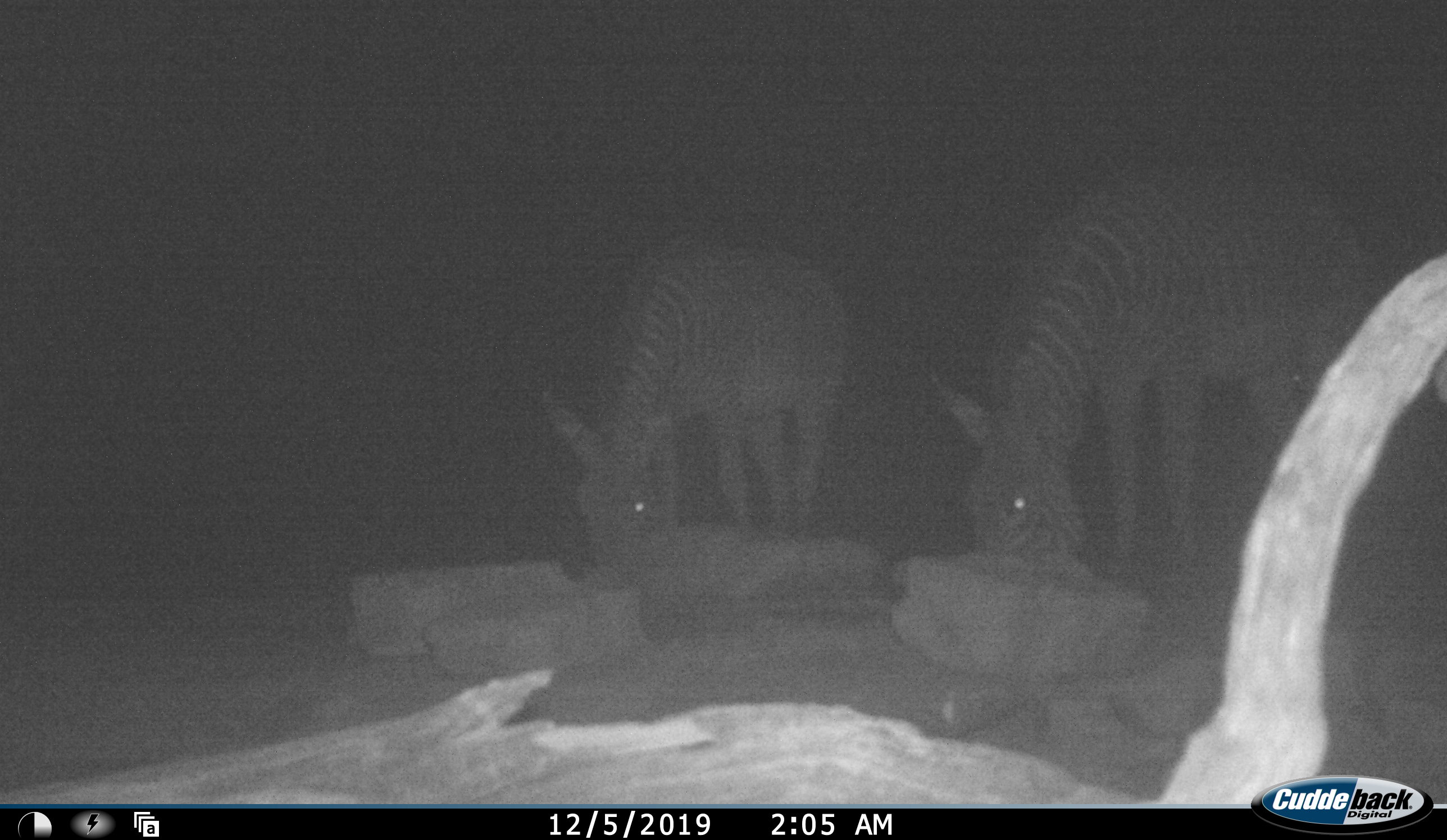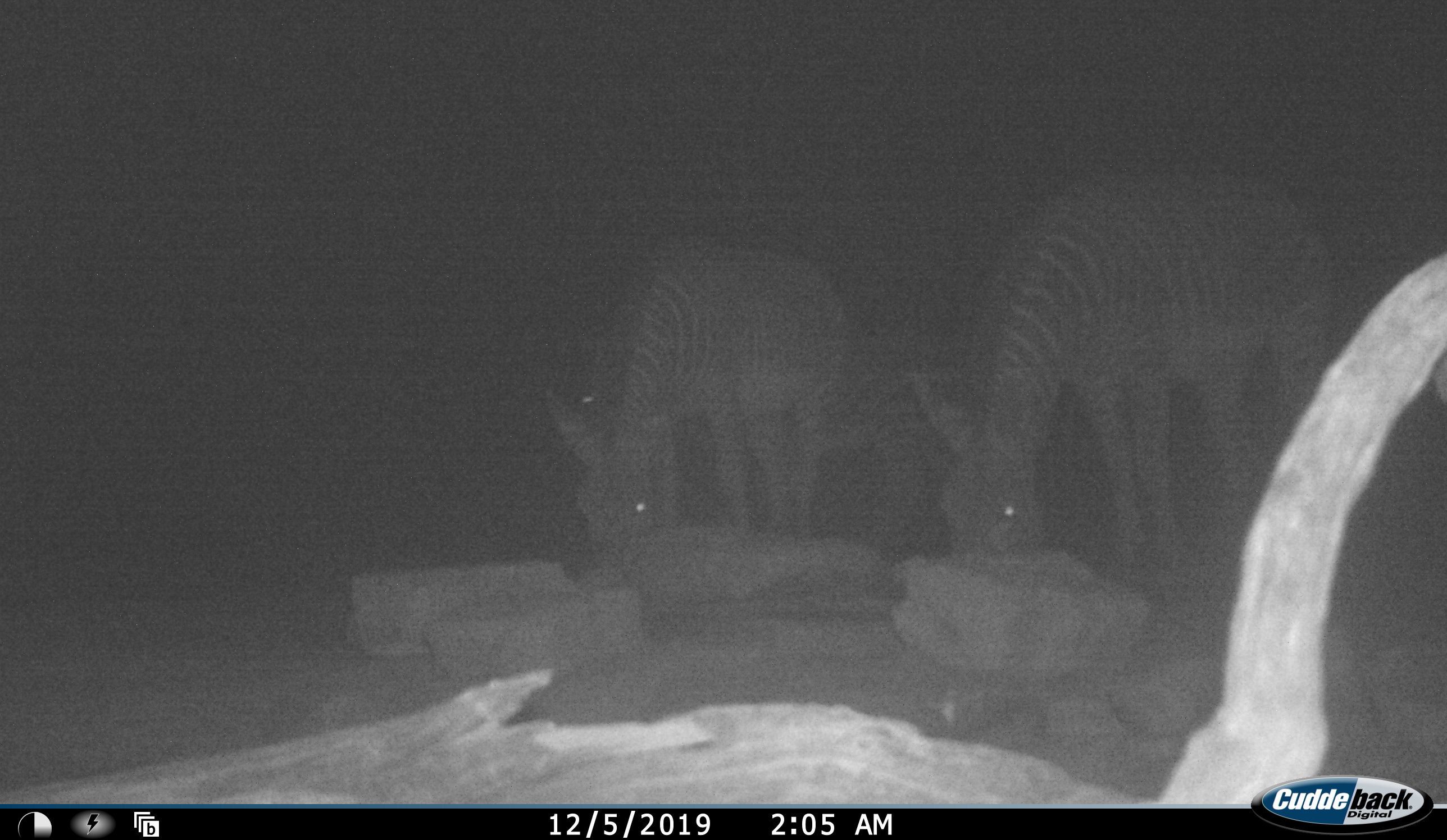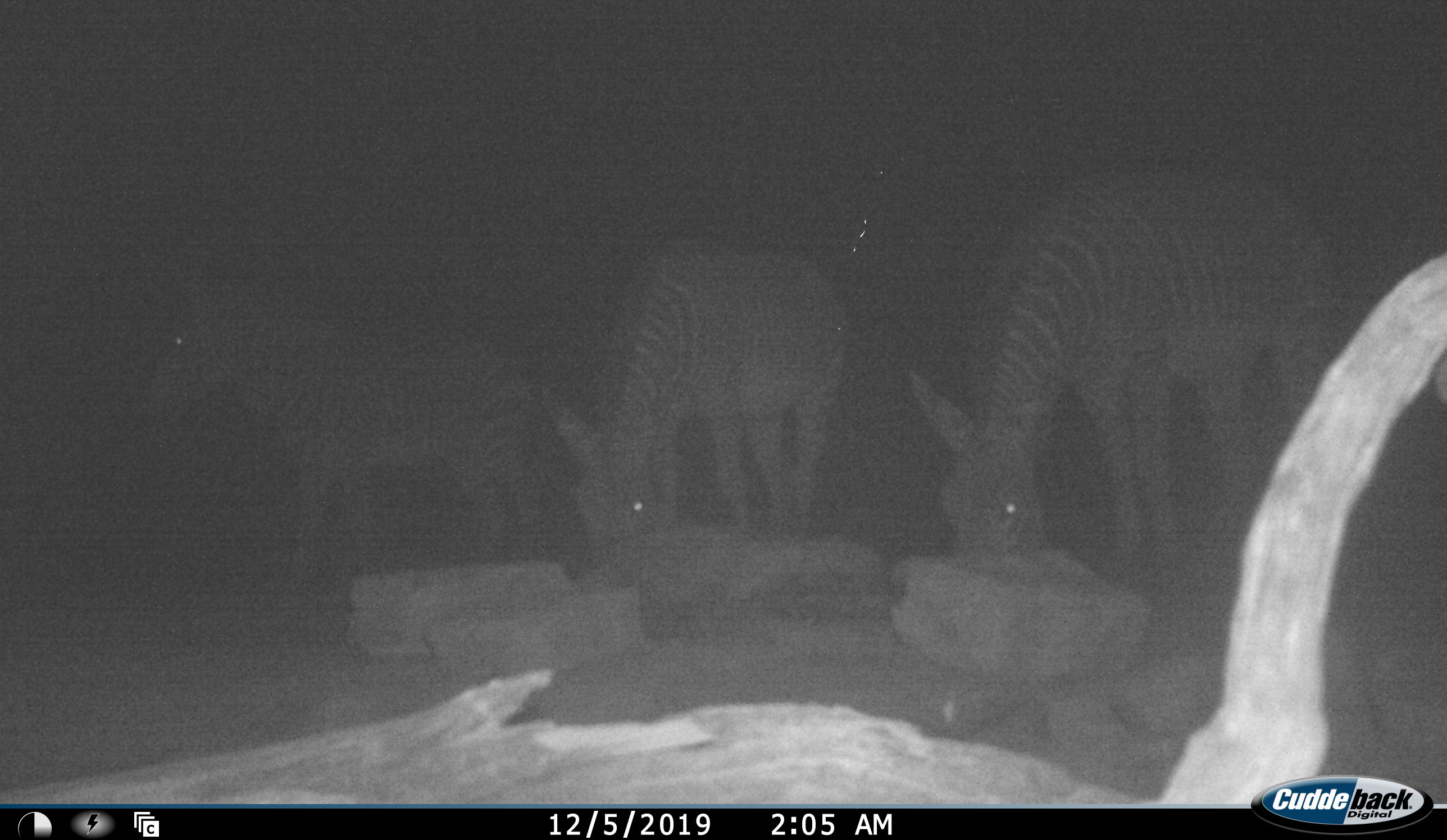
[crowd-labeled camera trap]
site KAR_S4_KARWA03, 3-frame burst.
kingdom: Animalia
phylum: Chordata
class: Mammalia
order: Perissodactyla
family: Equidae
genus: Equus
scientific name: Equus zebra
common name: mountain zebra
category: zebramountain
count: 3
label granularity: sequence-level